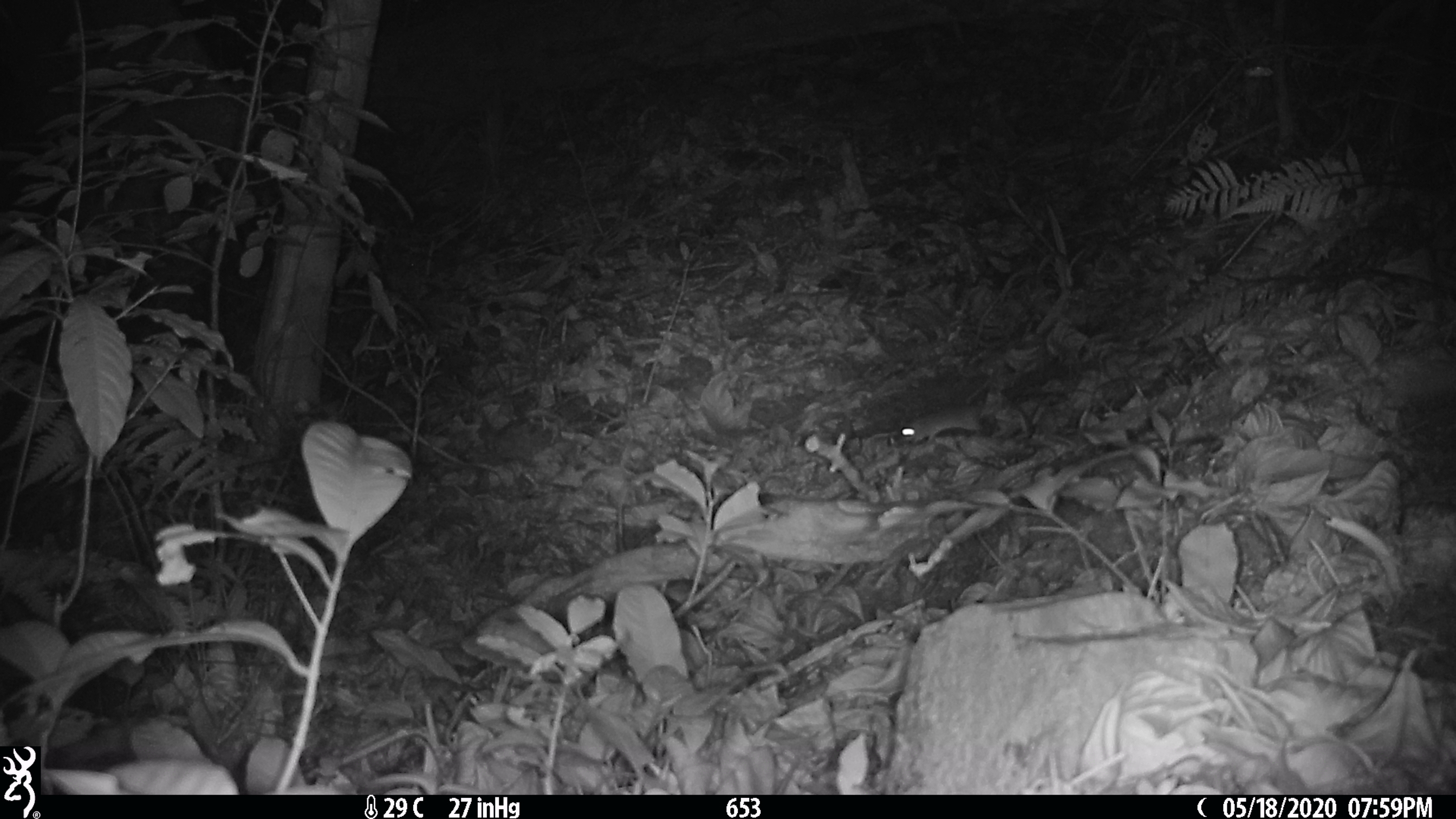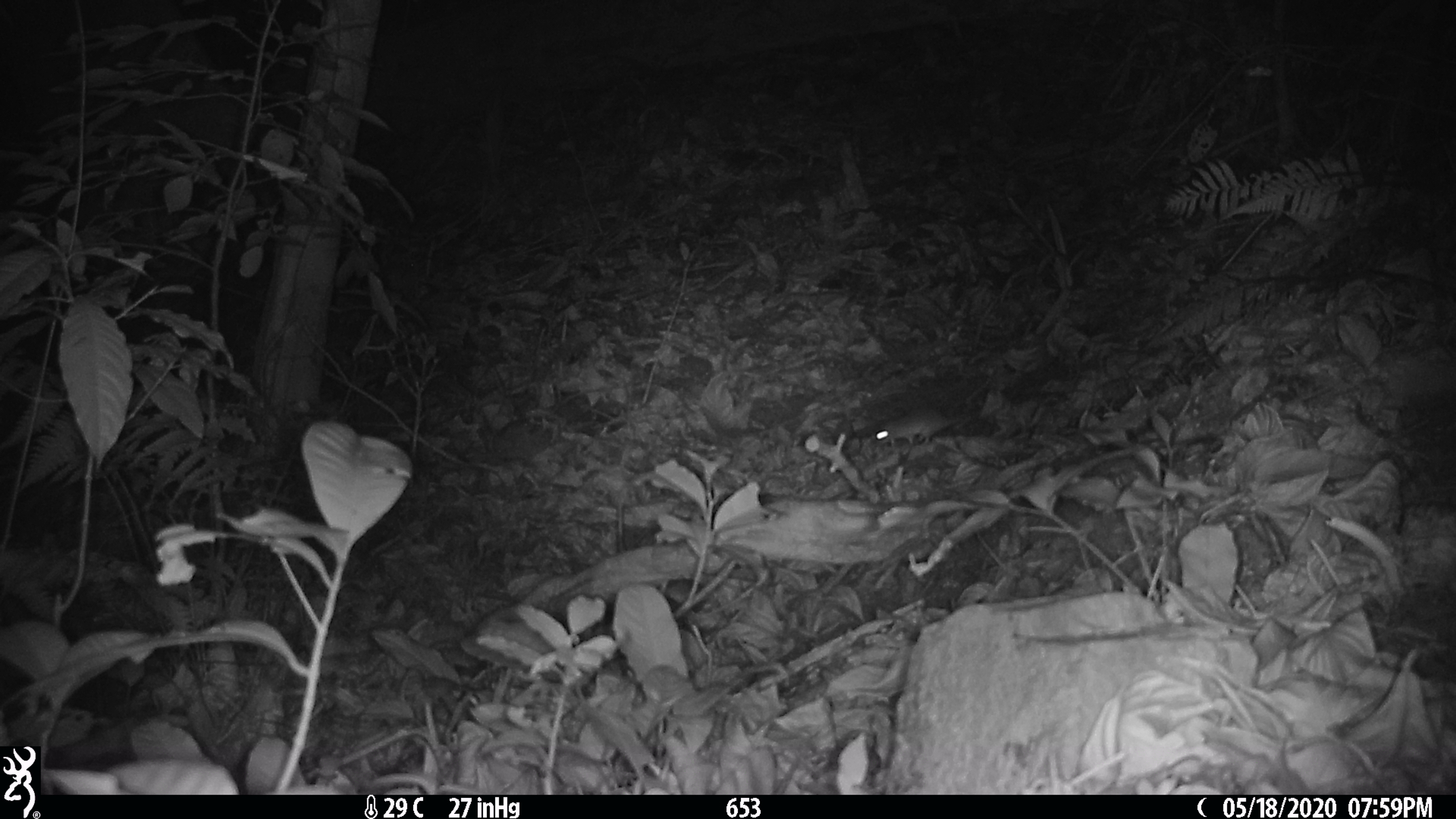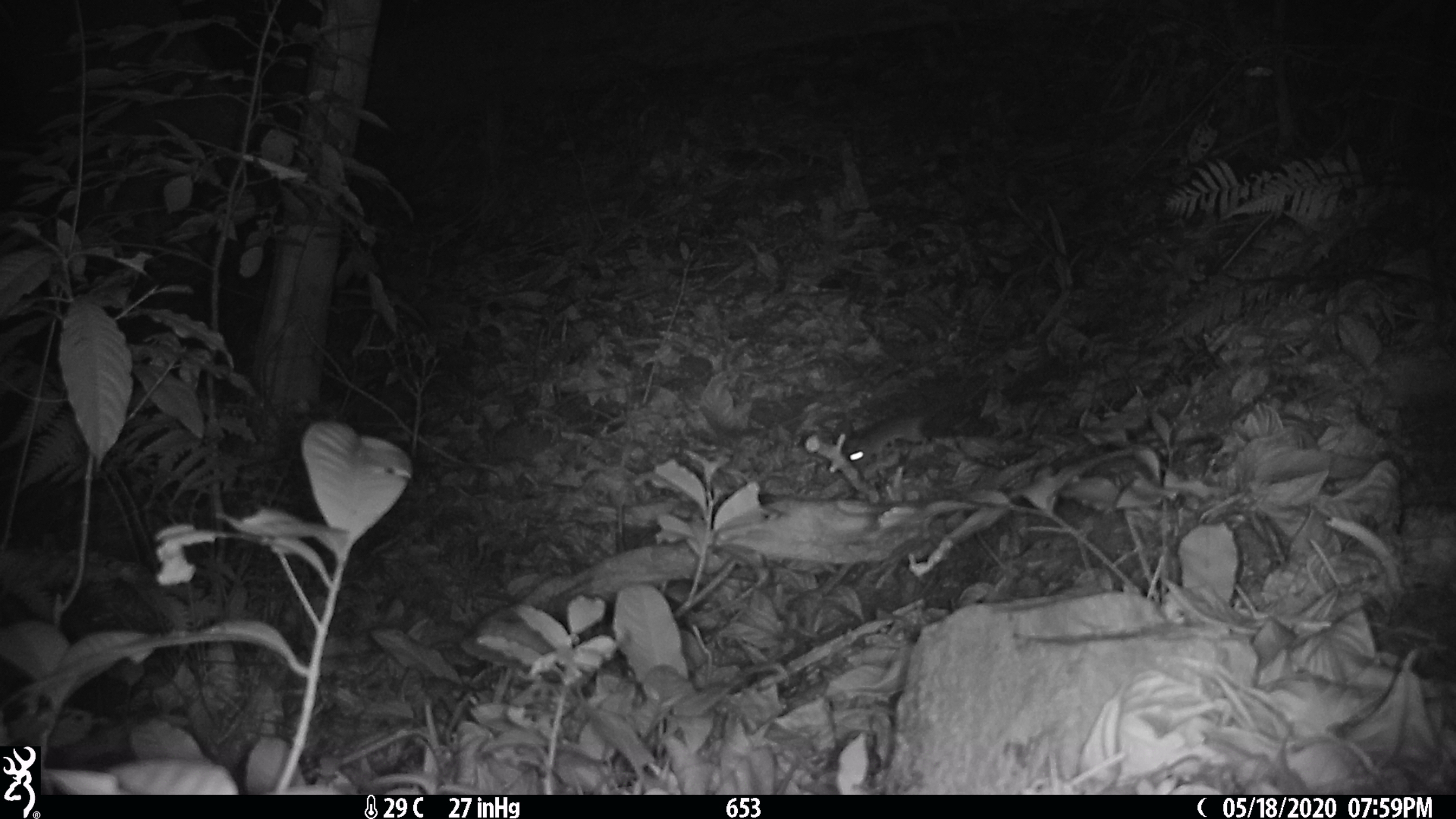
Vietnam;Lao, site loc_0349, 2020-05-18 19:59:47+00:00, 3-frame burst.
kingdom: Animalia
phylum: Chordata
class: Mammalia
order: Rodentia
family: Muridae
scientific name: Muridae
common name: old-world mice and rats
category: unidentified murid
Unidentified murid (old-world mice and rats) (Muridae). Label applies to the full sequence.